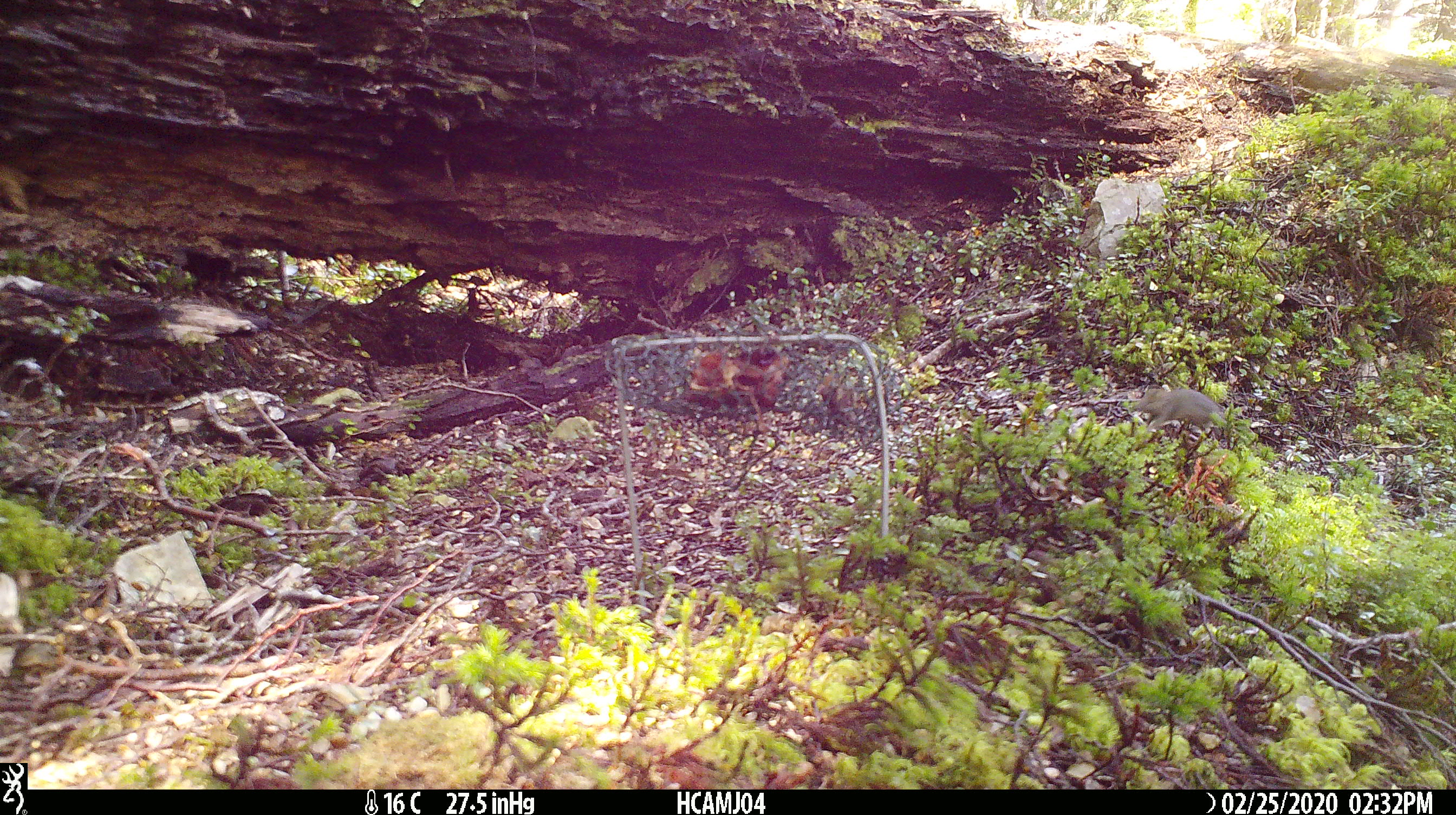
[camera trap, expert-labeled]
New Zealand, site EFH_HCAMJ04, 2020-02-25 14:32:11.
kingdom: Animalia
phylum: Chordata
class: Mammalia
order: Rodentia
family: Muridae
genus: Mus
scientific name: Mus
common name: mouse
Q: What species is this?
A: Mouse (Mus).